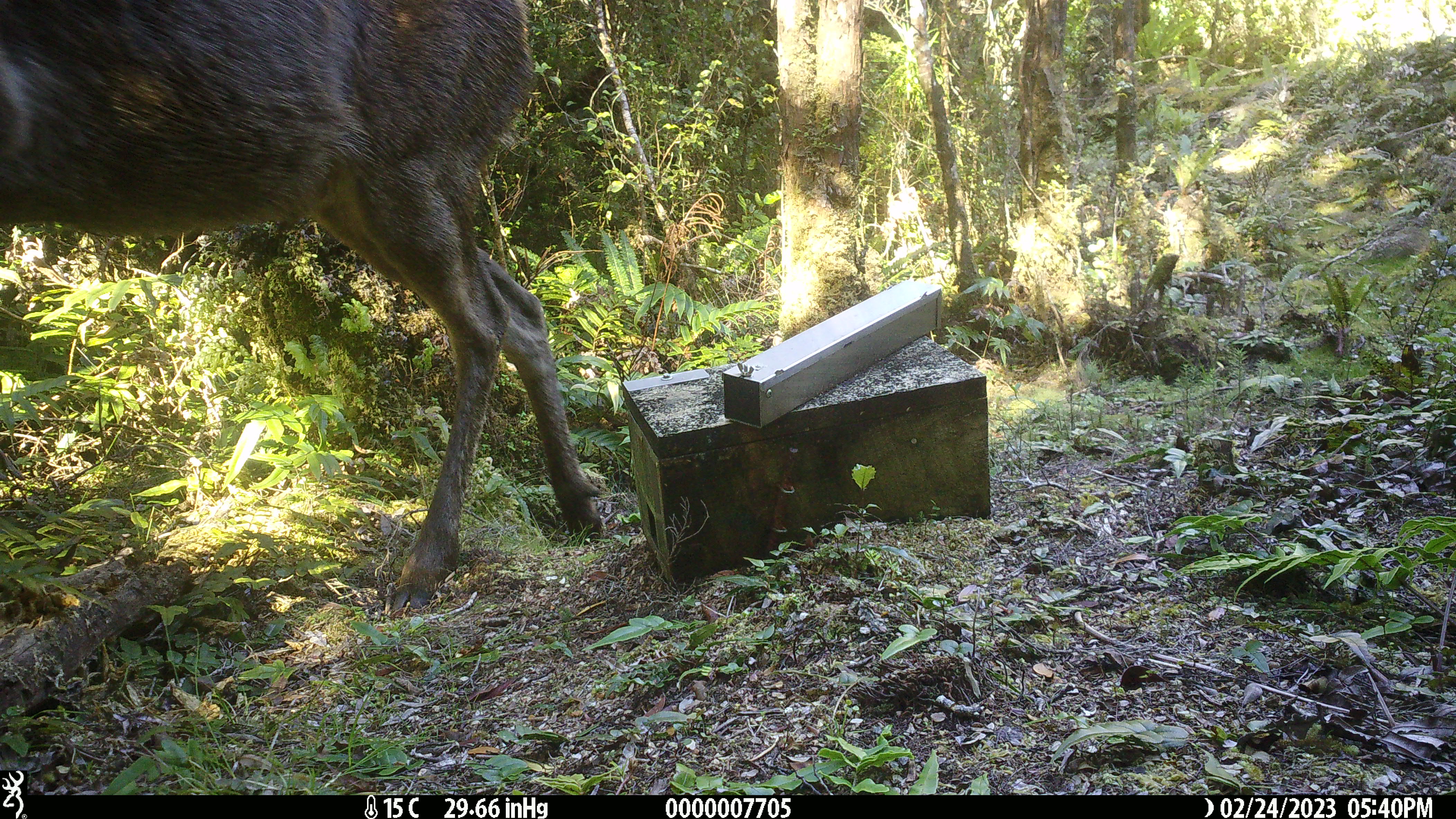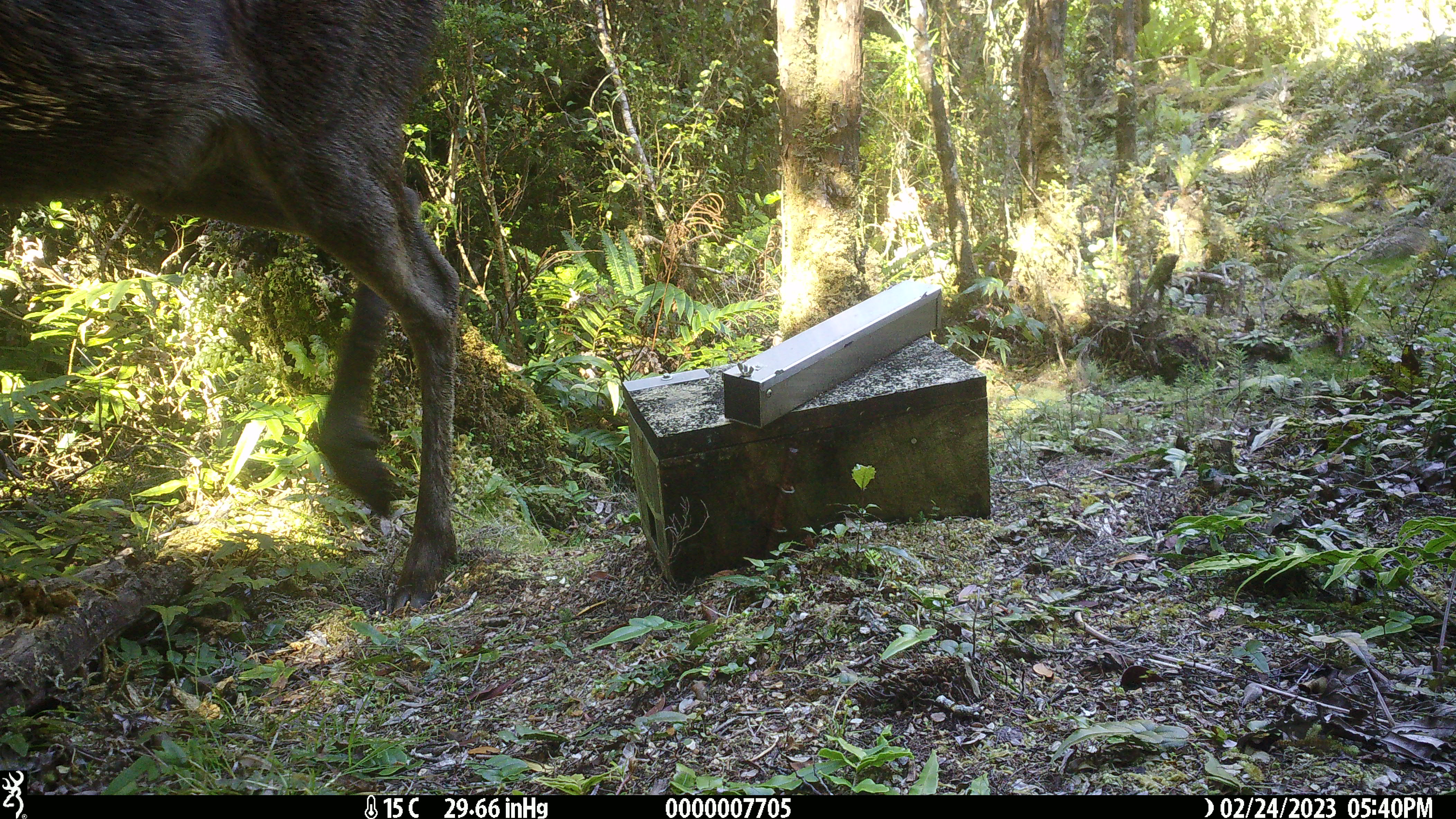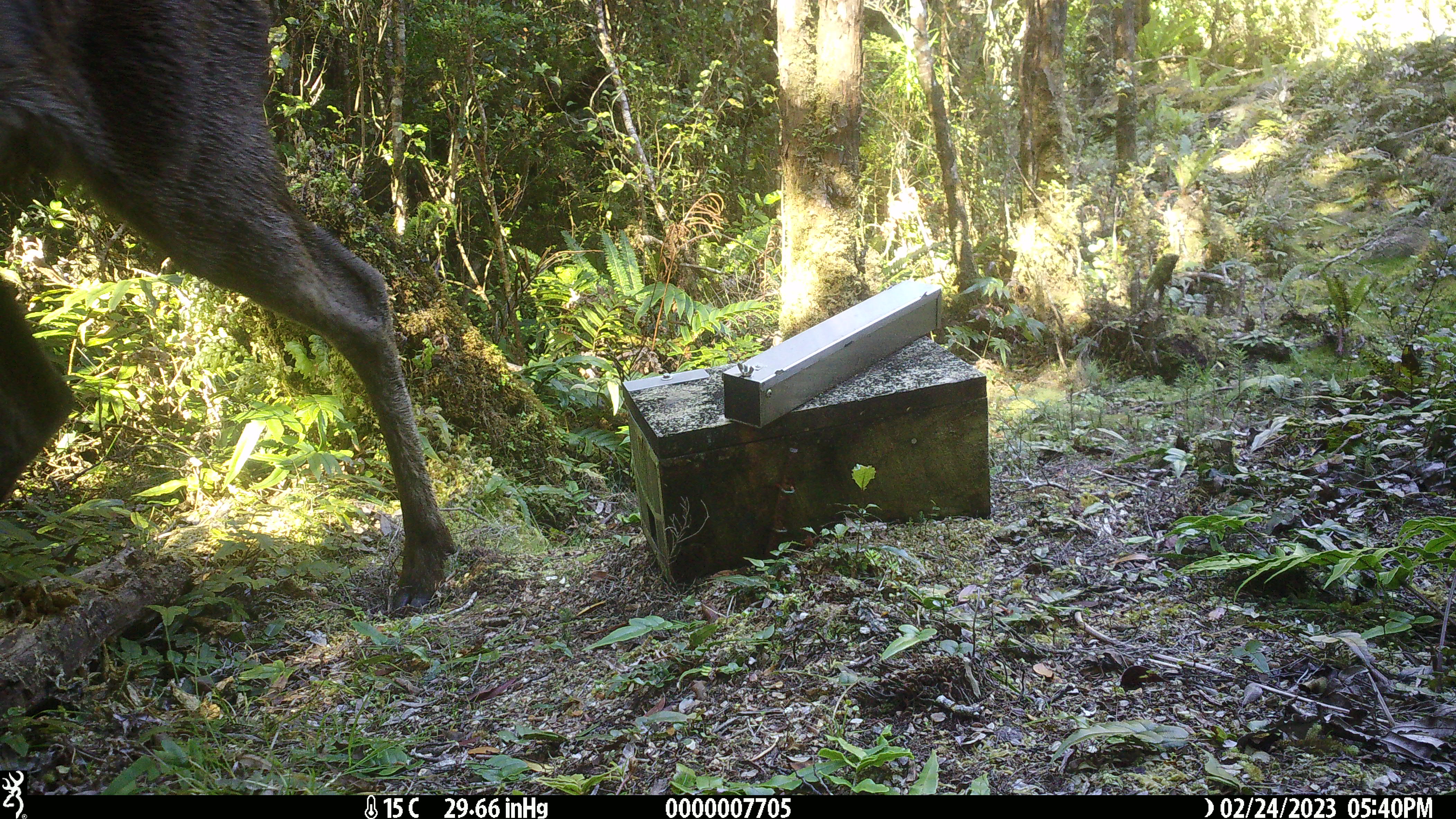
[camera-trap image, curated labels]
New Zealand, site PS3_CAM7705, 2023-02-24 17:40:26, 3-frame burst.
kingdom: Animalia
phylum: Chordata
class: Mammalia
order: Artiodactyla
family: Cervidae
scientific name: Cervidae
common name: deer